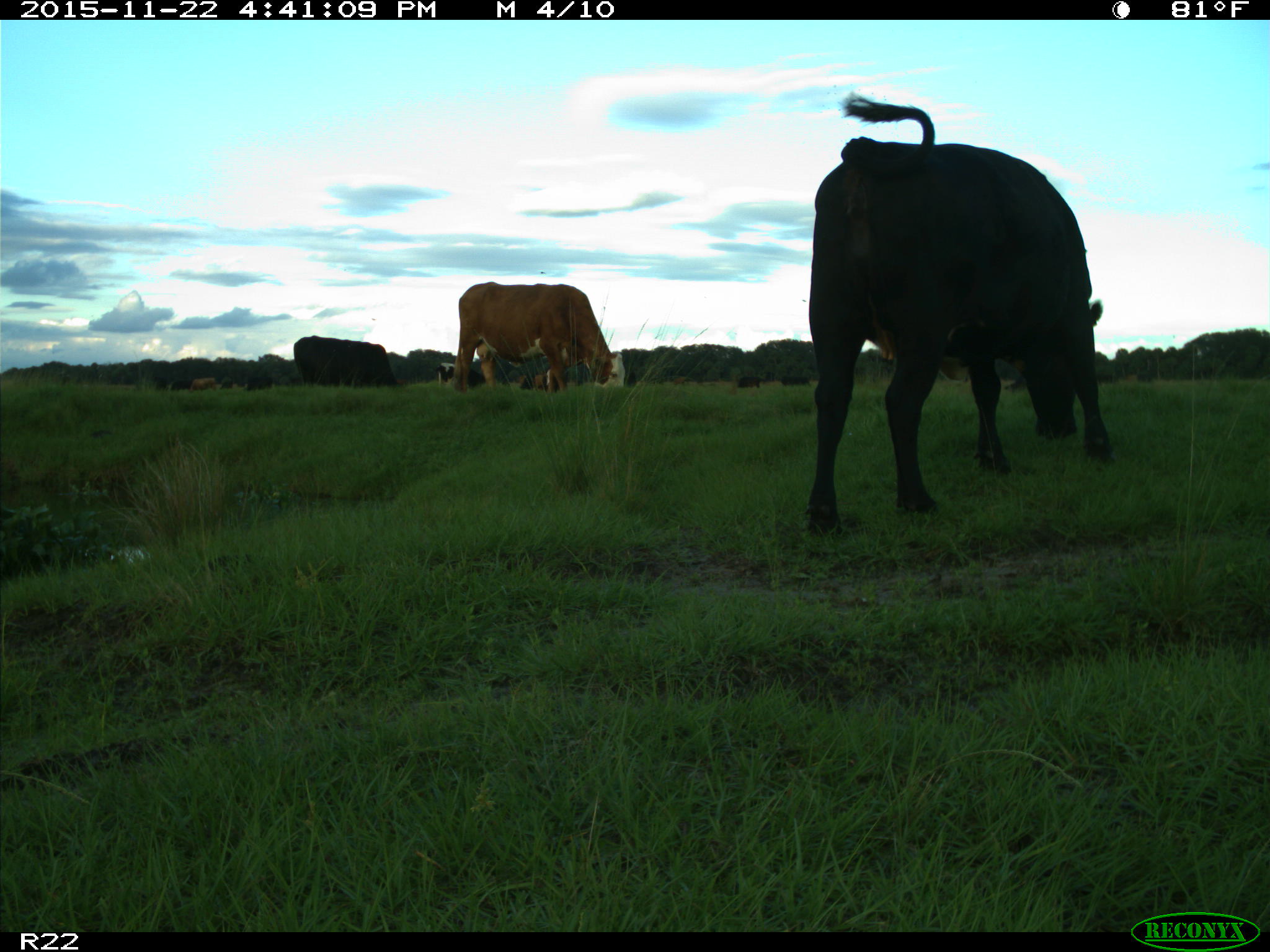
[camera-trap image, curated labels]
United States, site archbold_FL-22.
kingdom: Animalia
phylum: Chordata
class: Mammalia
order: Artiodactyla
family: Bovidae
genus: Bos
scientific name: Bos taurus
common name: domestic cow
Bos taurus (domestic cow).